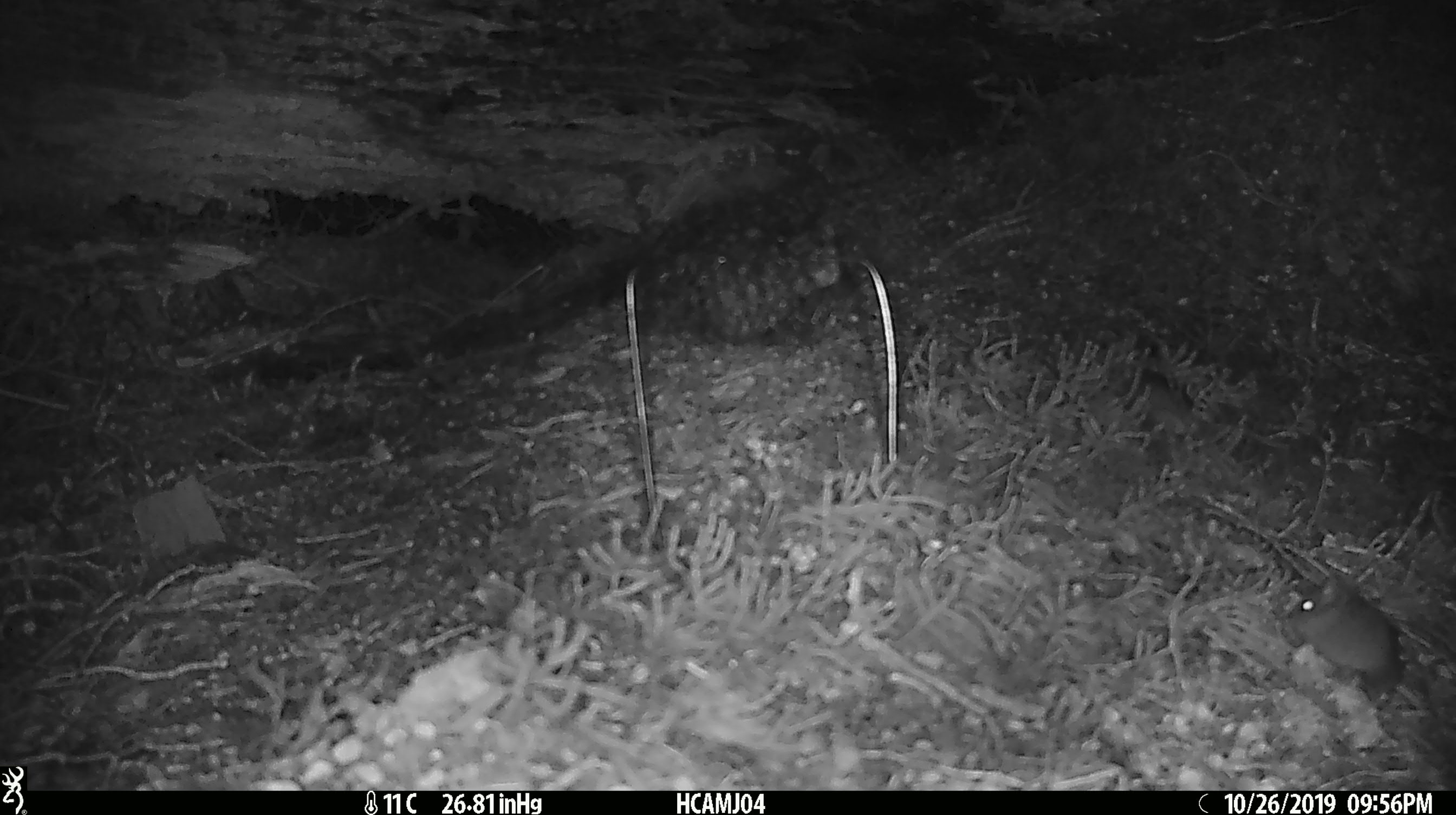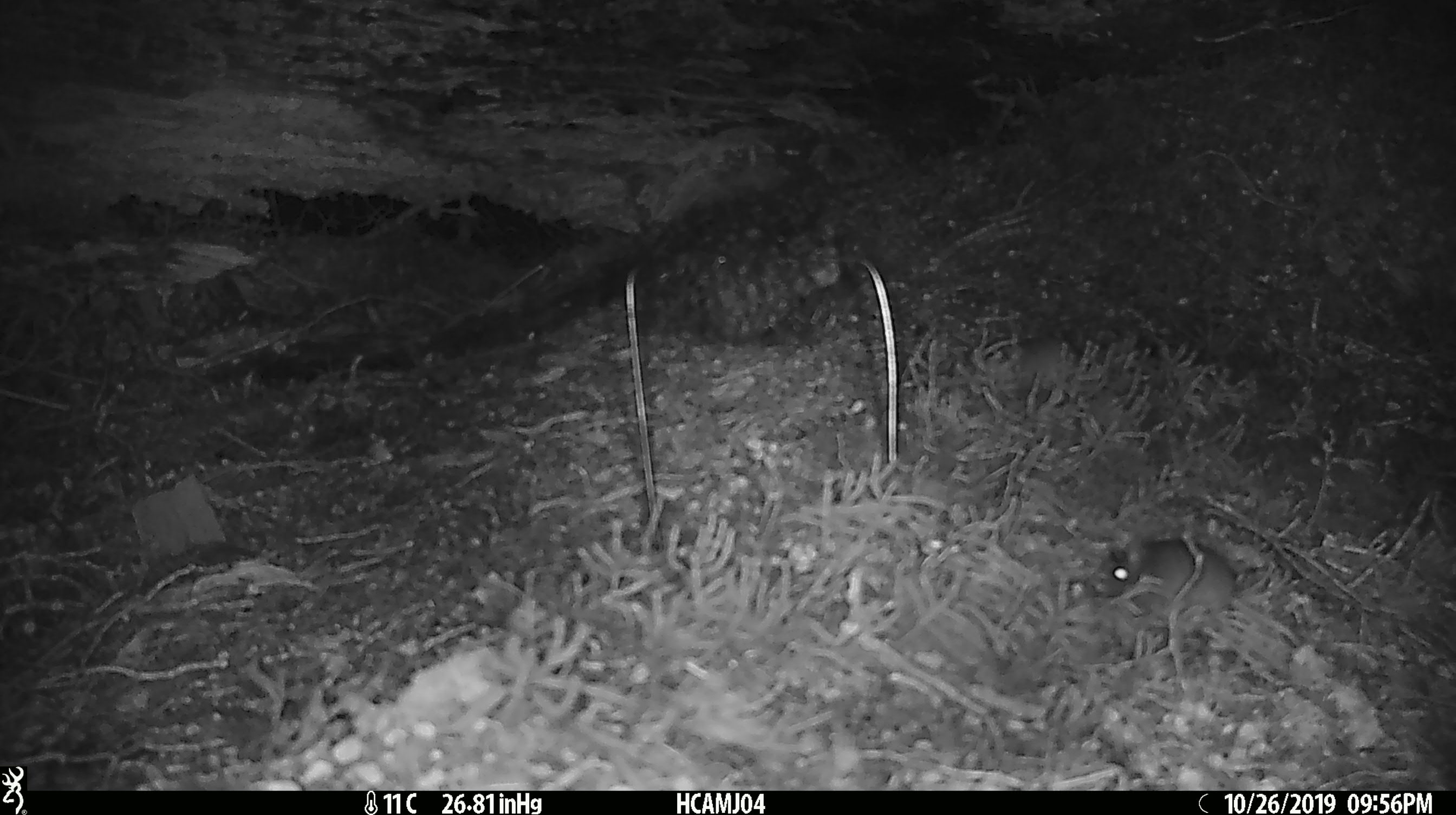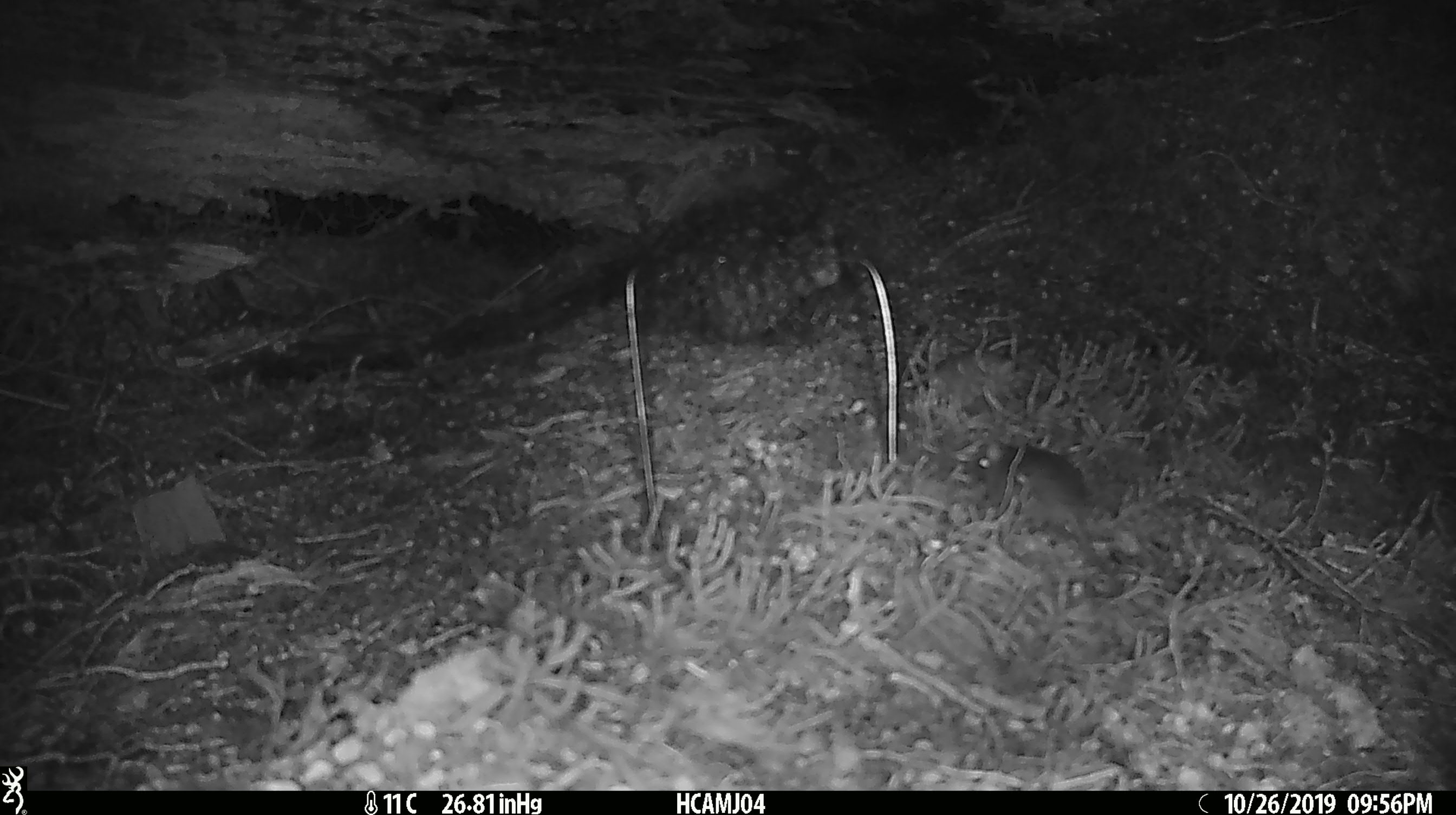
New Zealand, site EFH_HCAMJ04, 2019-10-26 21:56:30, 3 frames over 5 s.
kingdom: Animalia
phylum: Chordata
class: Mammalia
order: Rodentia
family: Muridae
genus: Mus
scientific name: Mus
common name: mouse